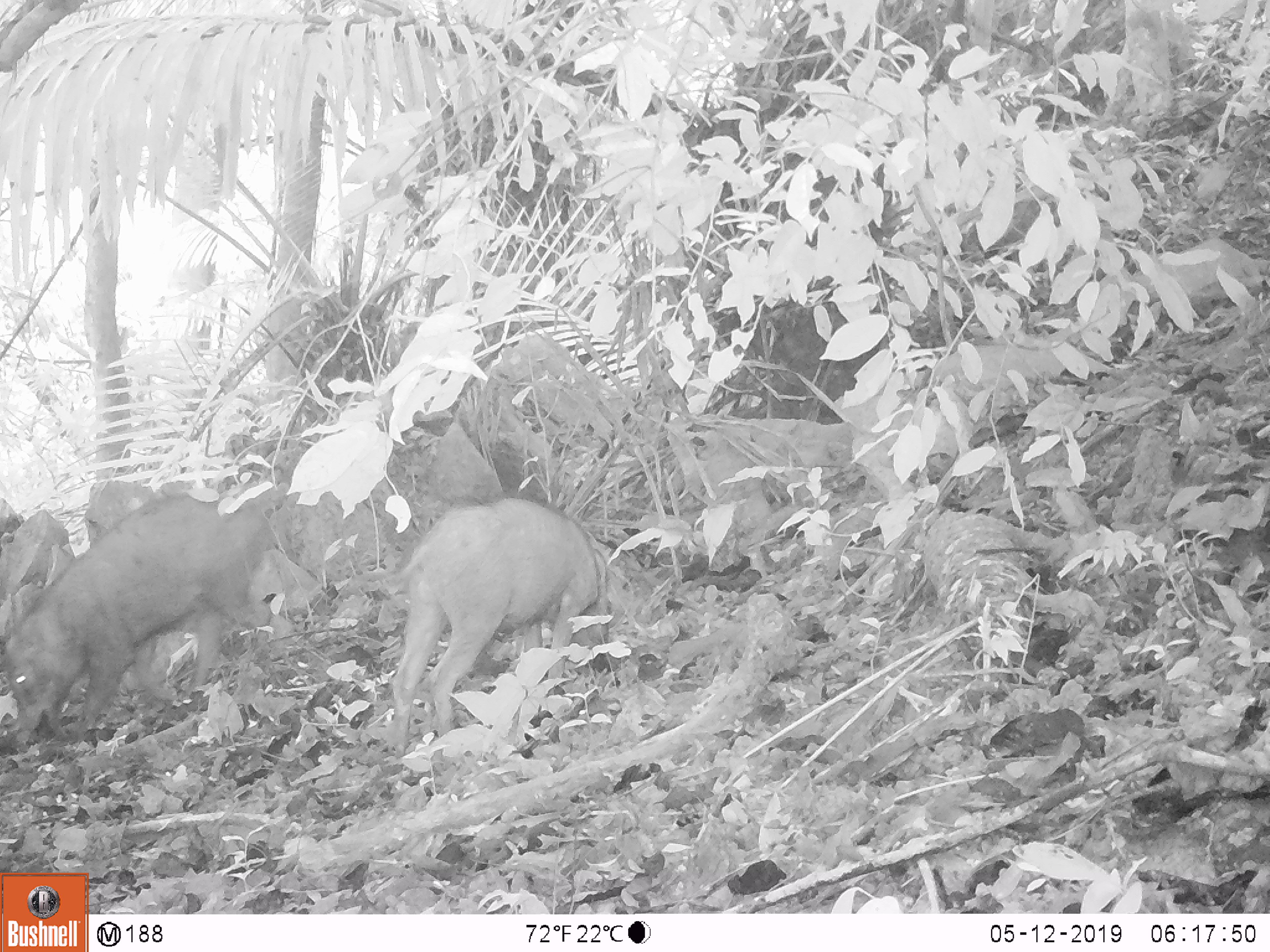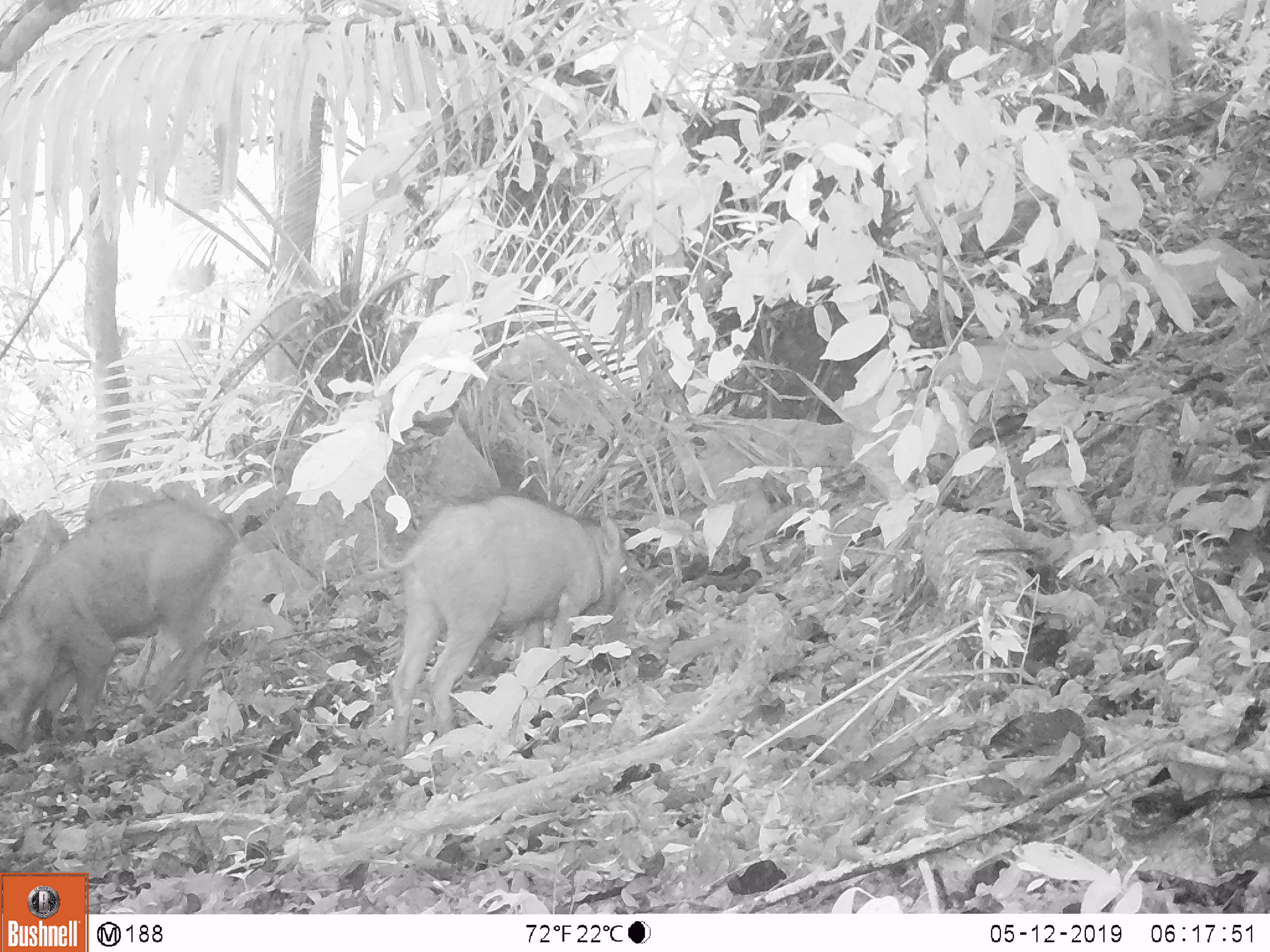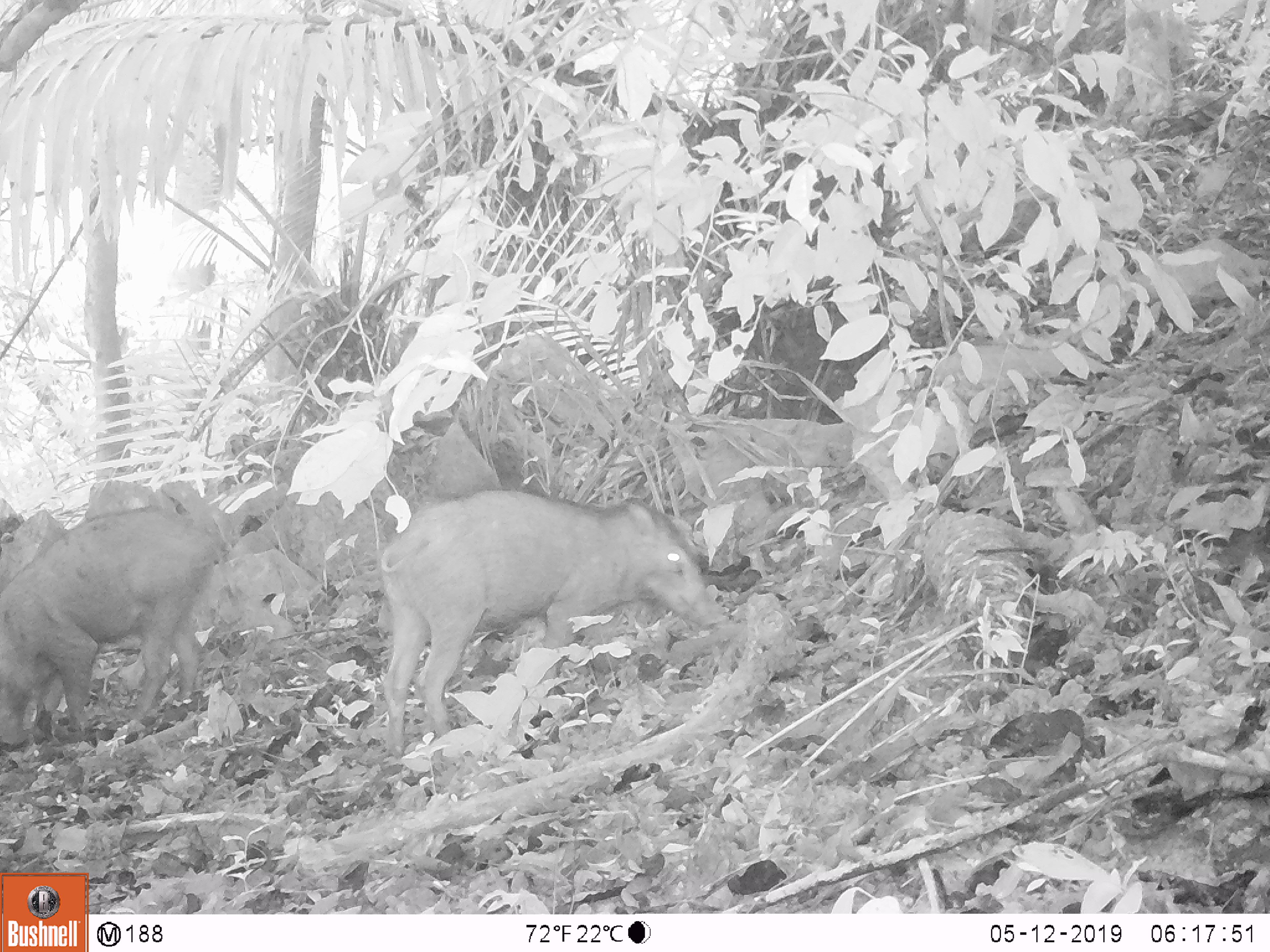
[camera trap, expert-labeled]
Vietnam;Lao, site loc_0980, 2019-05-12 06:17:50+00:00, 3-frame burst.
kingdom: Animalia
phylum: Chordata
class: Mammalia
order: Artiodactyla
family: Suidae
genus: Sus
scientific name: Sus scrofa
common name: eurasian wild pig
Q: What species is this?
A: Eurasian wild pig (Sus scrofa).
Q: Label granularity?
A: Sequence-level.